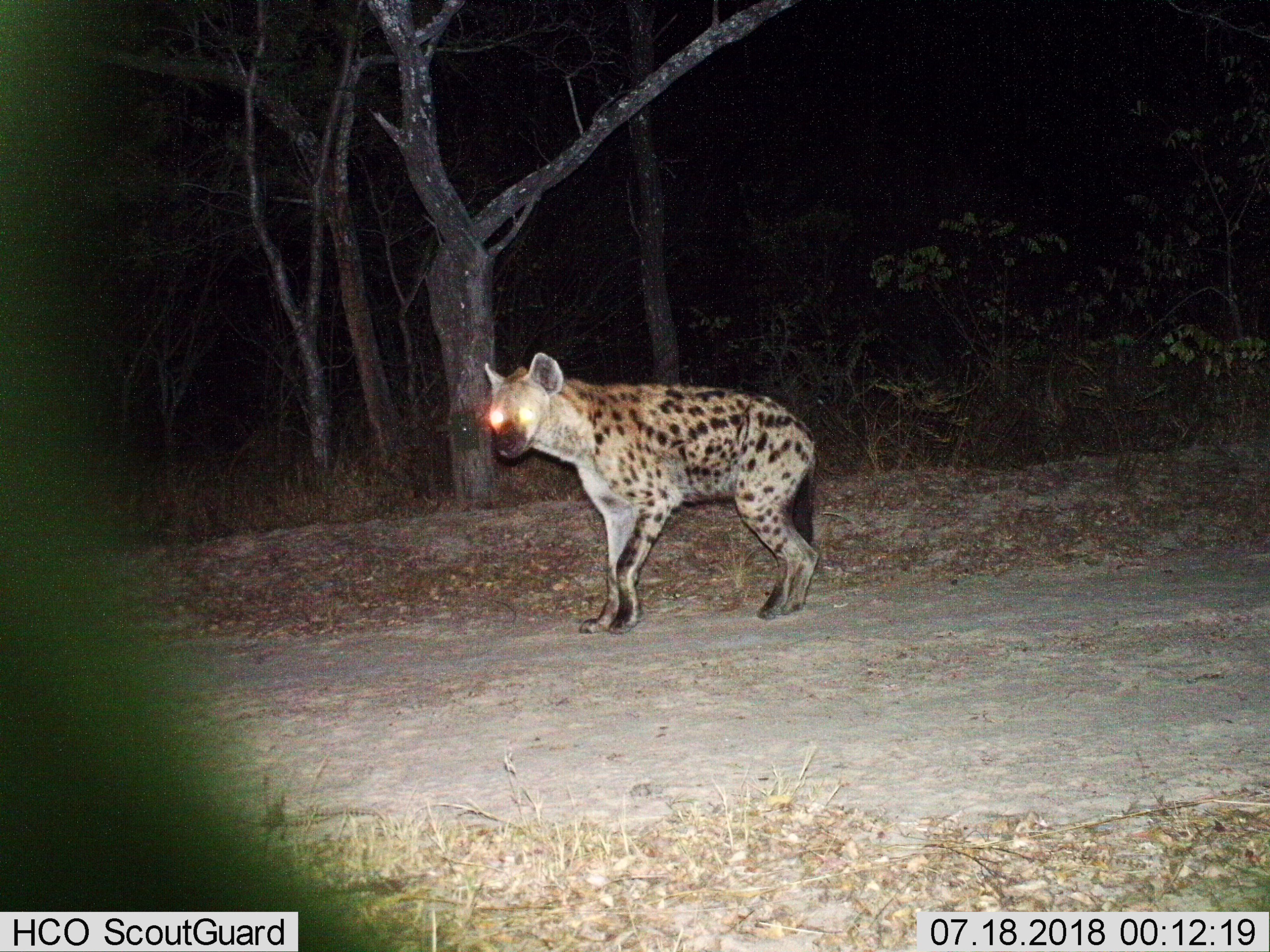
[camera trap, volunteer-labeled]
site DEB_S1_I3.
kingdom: Animalia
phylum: Chordata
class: Mammalia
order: Carnivora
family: Hyaenidae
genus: Crocuta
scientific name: Crocuta crocuta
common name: spotted hyena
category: hyenaspotted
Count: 1.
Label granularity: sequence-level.